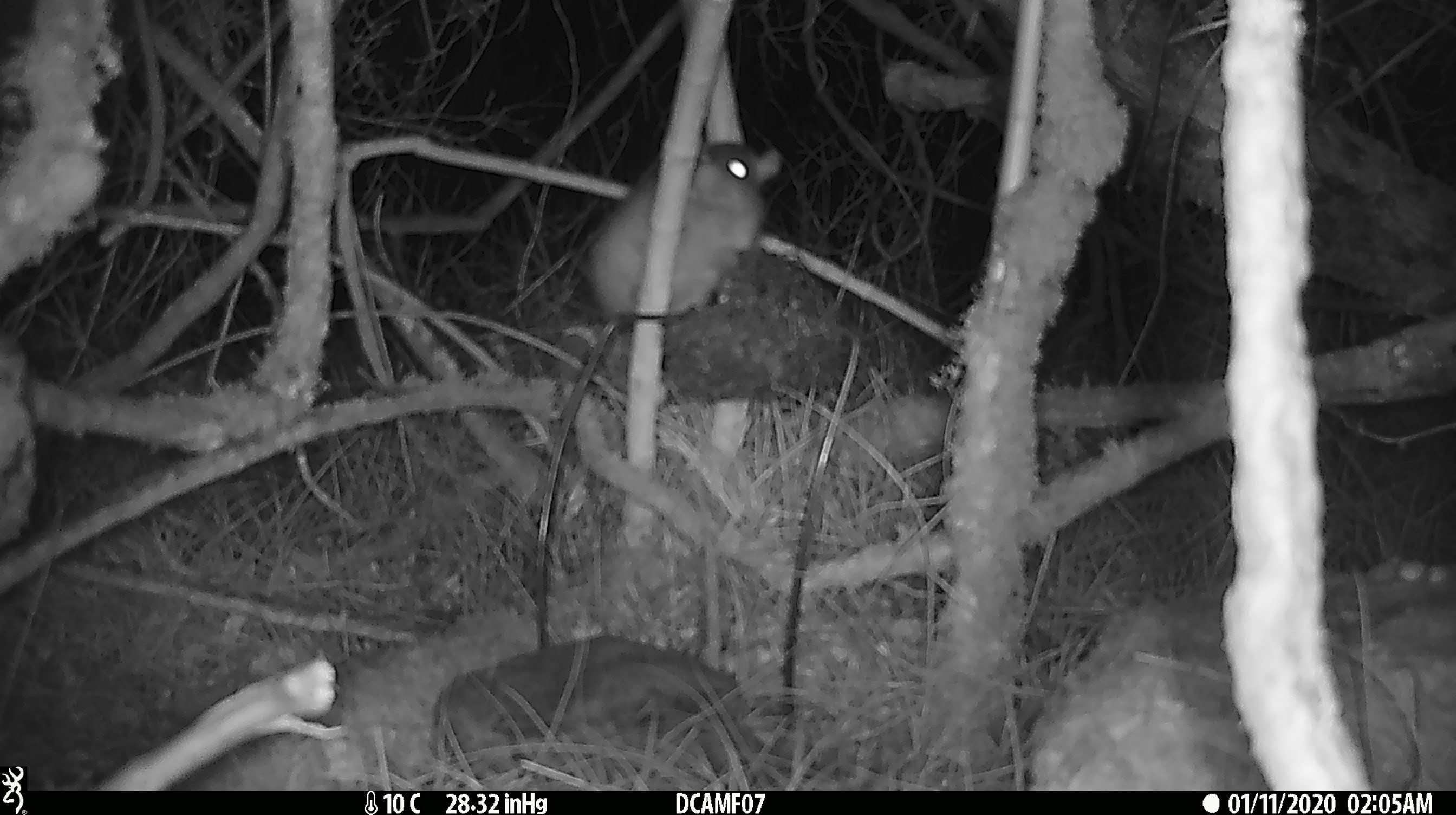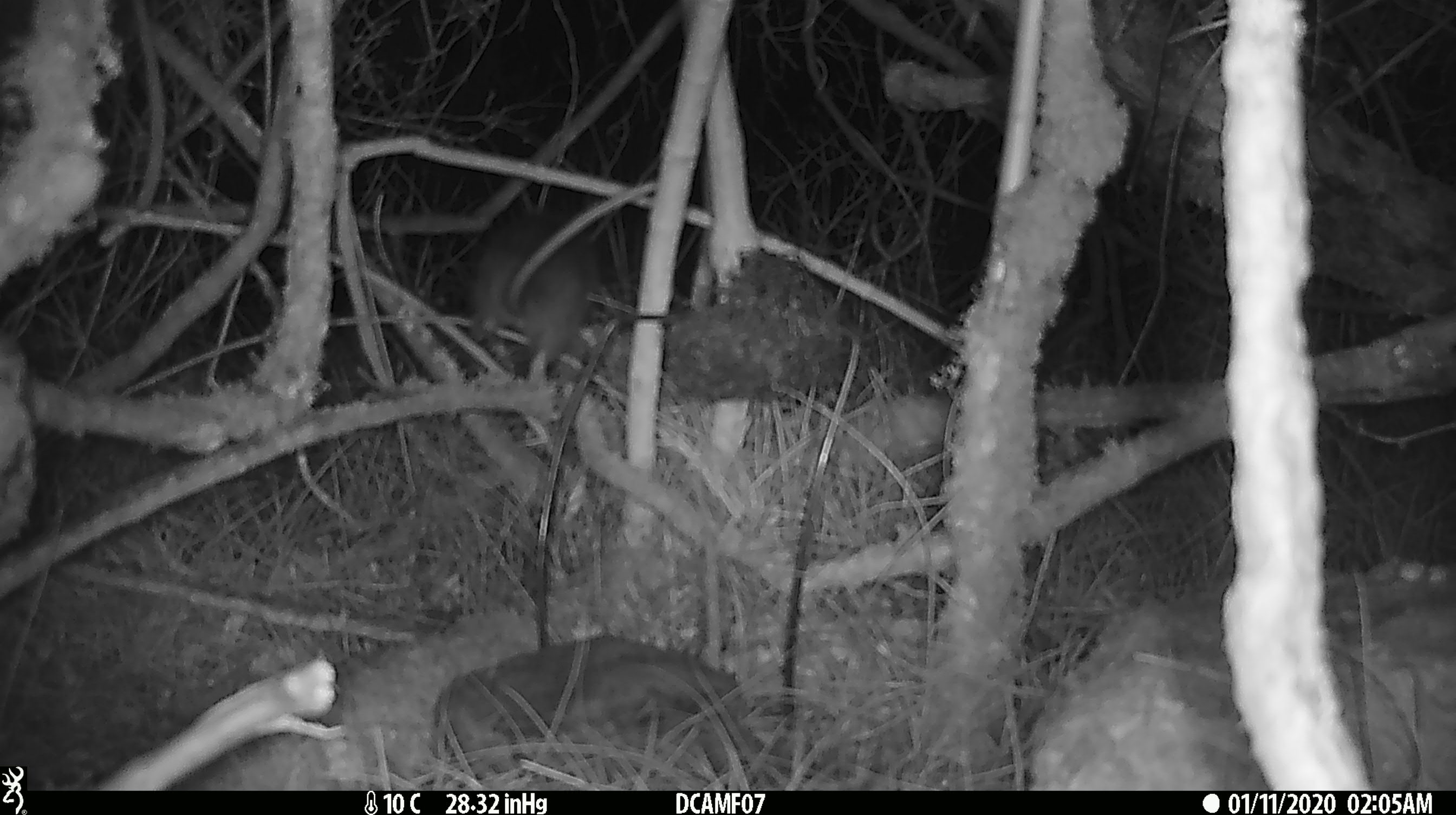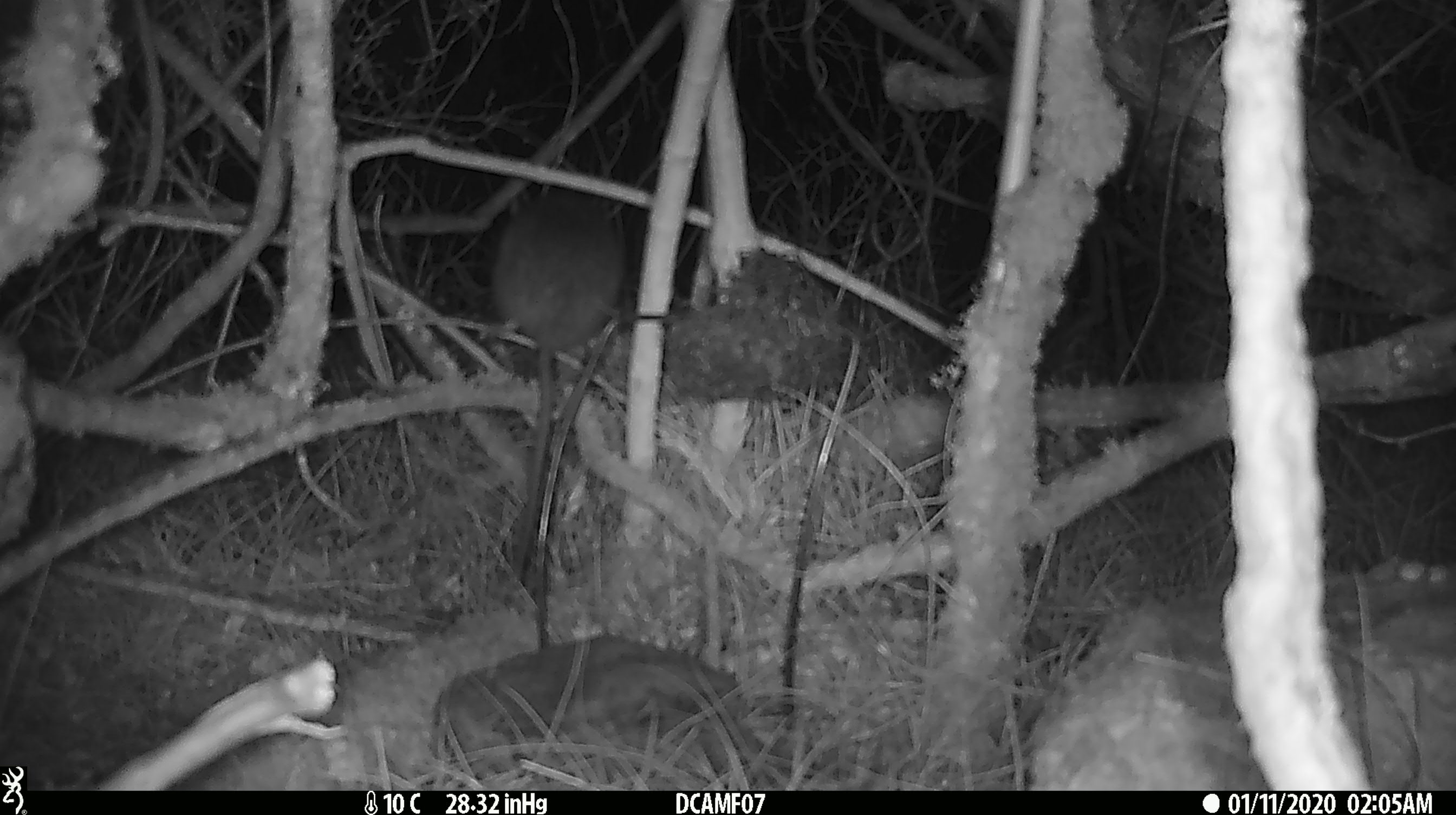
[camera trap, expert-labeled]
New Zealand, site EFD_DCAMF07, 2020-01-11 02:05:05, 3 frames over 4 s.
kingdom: Animalia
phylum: Chordata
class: Mammalia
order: Rodentia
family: Muridae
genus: Rattus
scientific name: Rattus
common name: rat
Rat (Rattus).